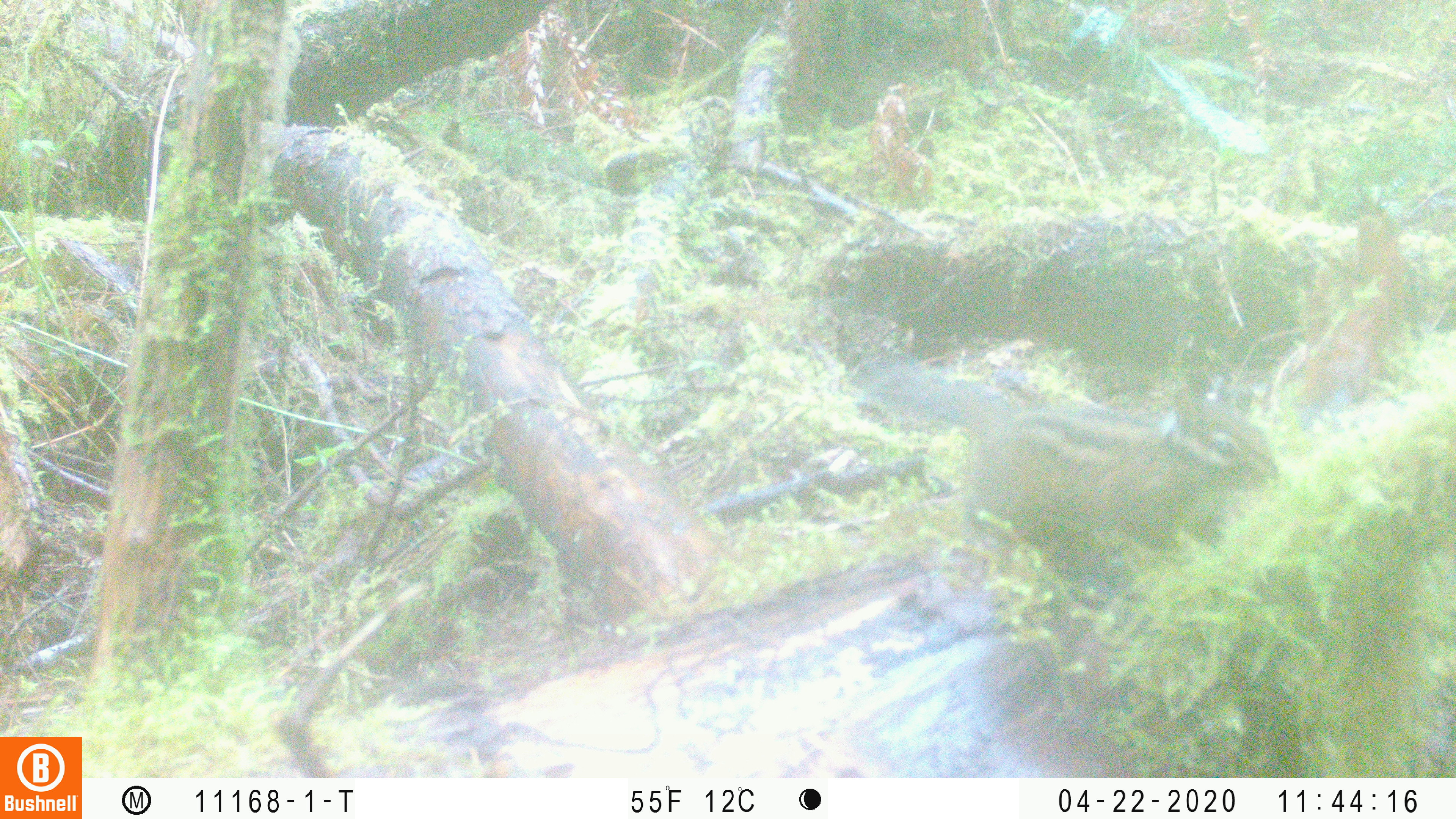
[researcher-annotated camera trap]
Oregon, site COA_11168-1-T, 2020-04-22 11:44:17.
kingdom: Animalia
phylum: Chordata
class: Mammalia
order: Rodentia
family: Sciuridae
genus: Neotamias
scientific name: Neotamias townsendii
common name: townsend's chipmunk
Townsend's chipmunk (Neotamias townsendii).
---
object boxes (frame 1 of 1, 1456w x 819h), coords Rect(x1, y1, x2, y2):
townsend's chipmunk: Rect(857, 357, 1282, 580)